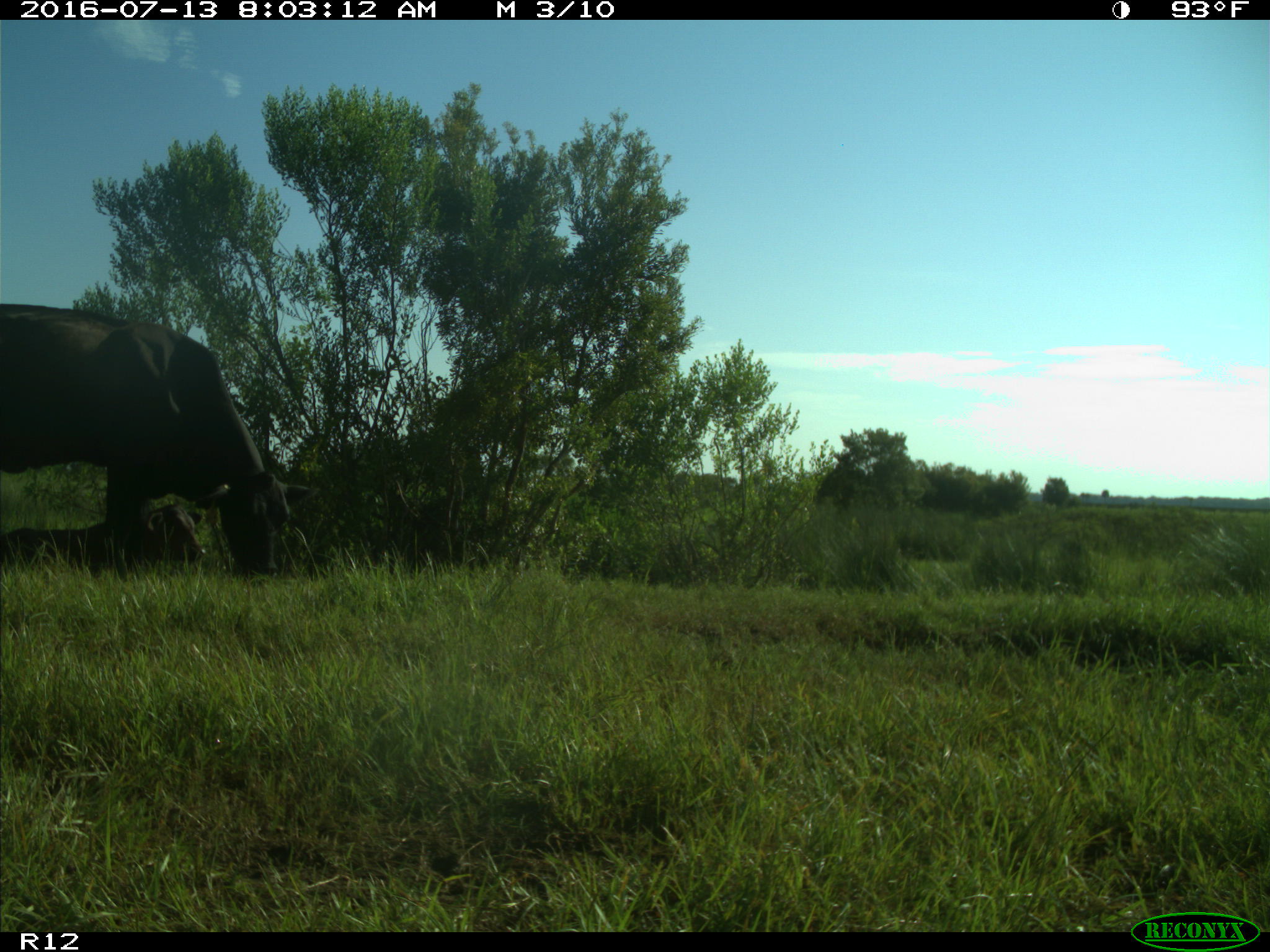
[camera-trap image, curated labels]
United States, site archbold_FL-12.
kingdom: Animalia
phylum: Chordata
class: Mammalia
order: Artiodactyla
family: Bovidae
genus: Bos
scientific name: Bos taurus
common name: domestic cow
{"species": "Bos taurus (domestic cow)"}